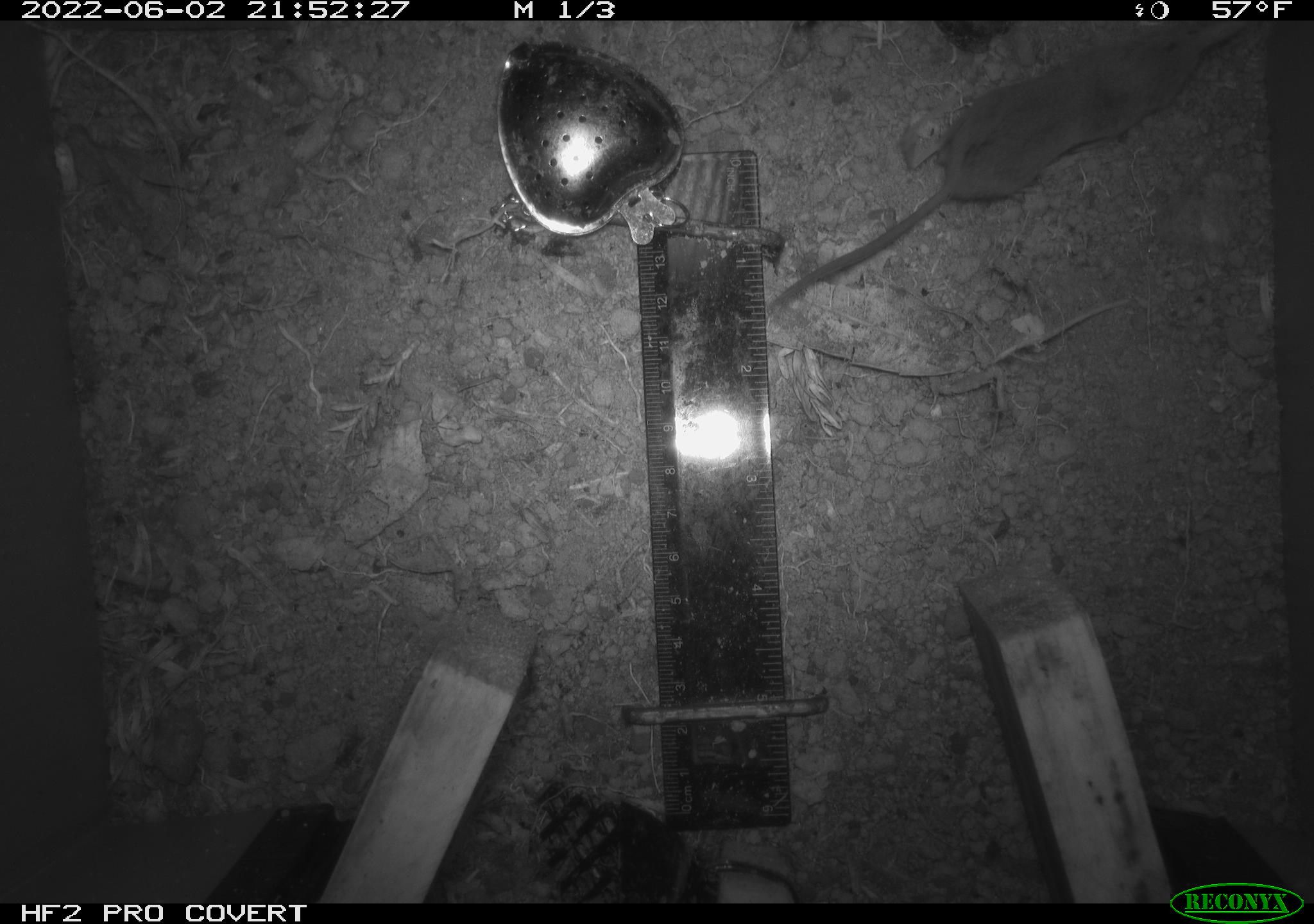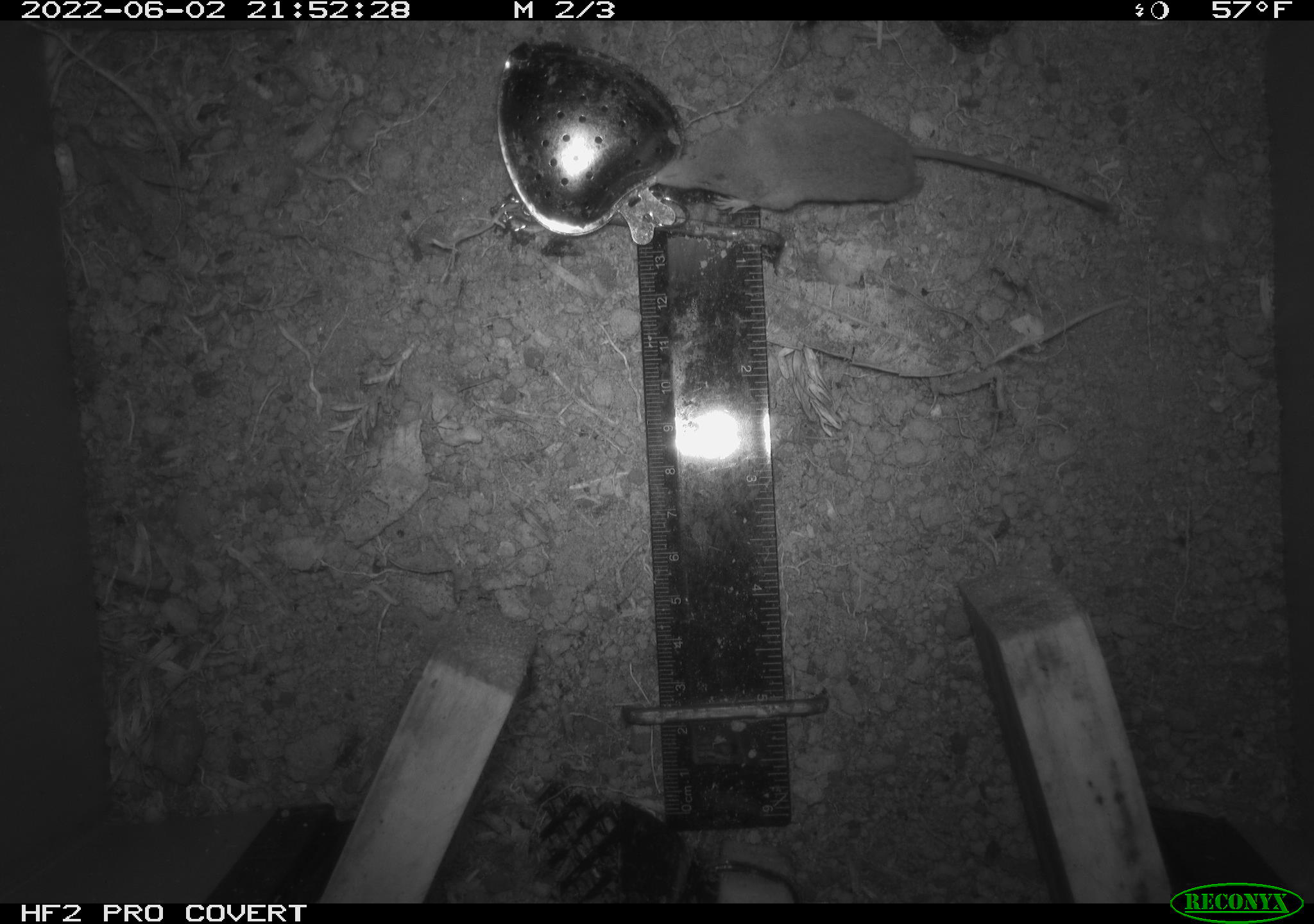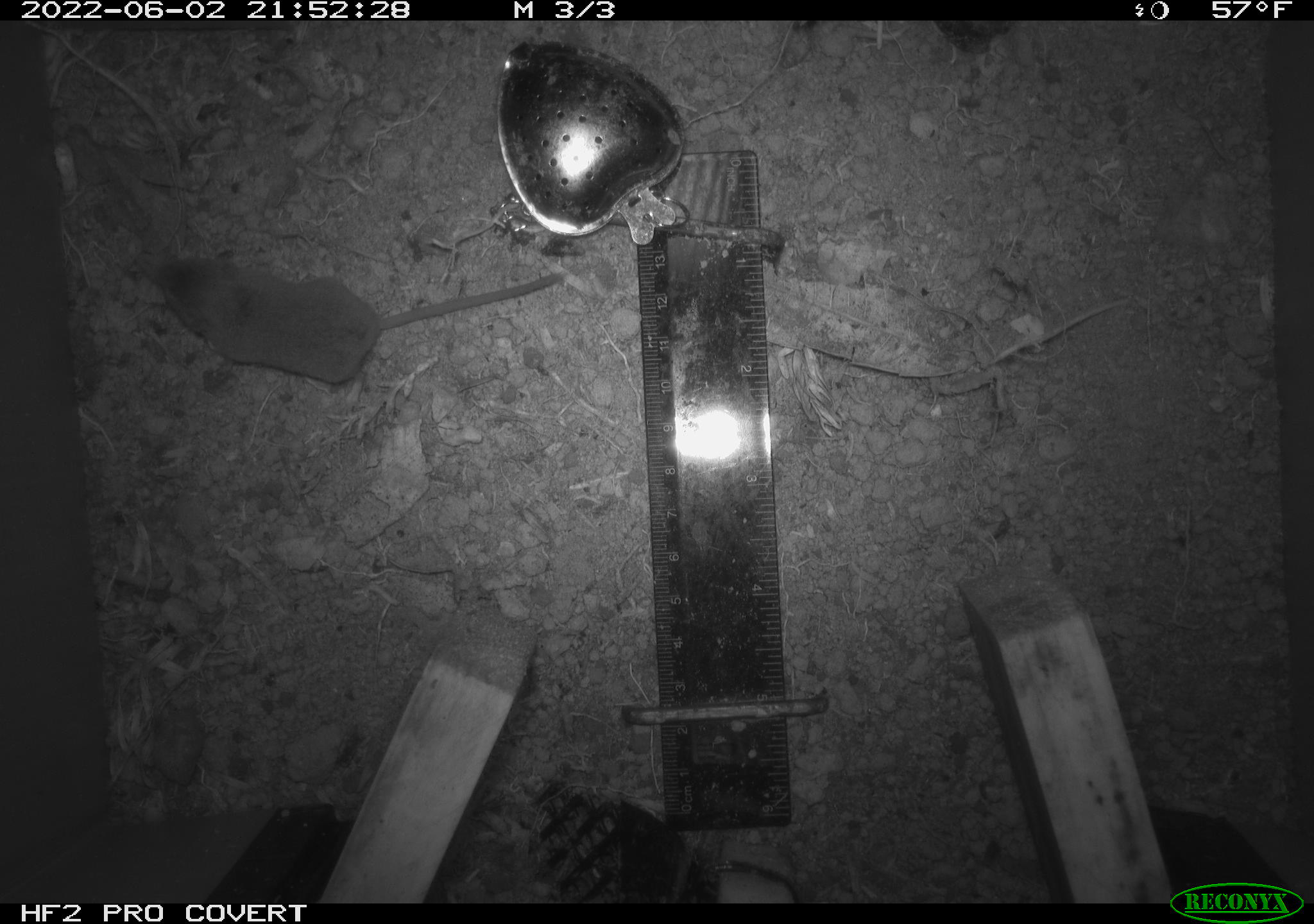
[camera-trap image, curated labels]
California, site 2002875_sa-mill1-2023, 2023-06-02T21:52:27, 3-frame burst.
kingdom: Animalia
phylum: Chordata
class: Mammalia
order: Eulipotyphla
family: Soricidae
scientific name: Soricidae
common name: shrews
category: soricidae family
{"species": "soricidae family (shrews) (Soricidae)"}